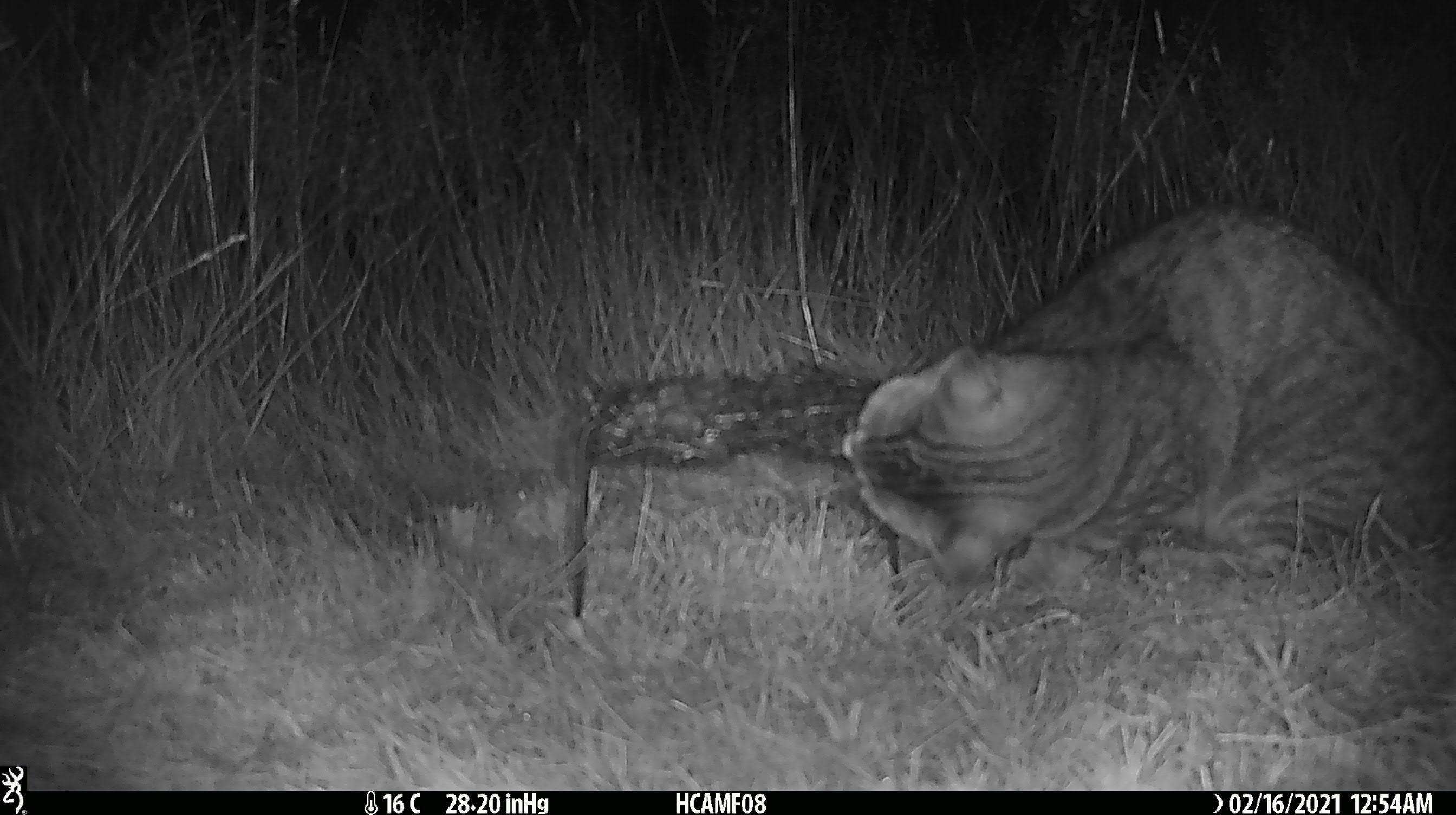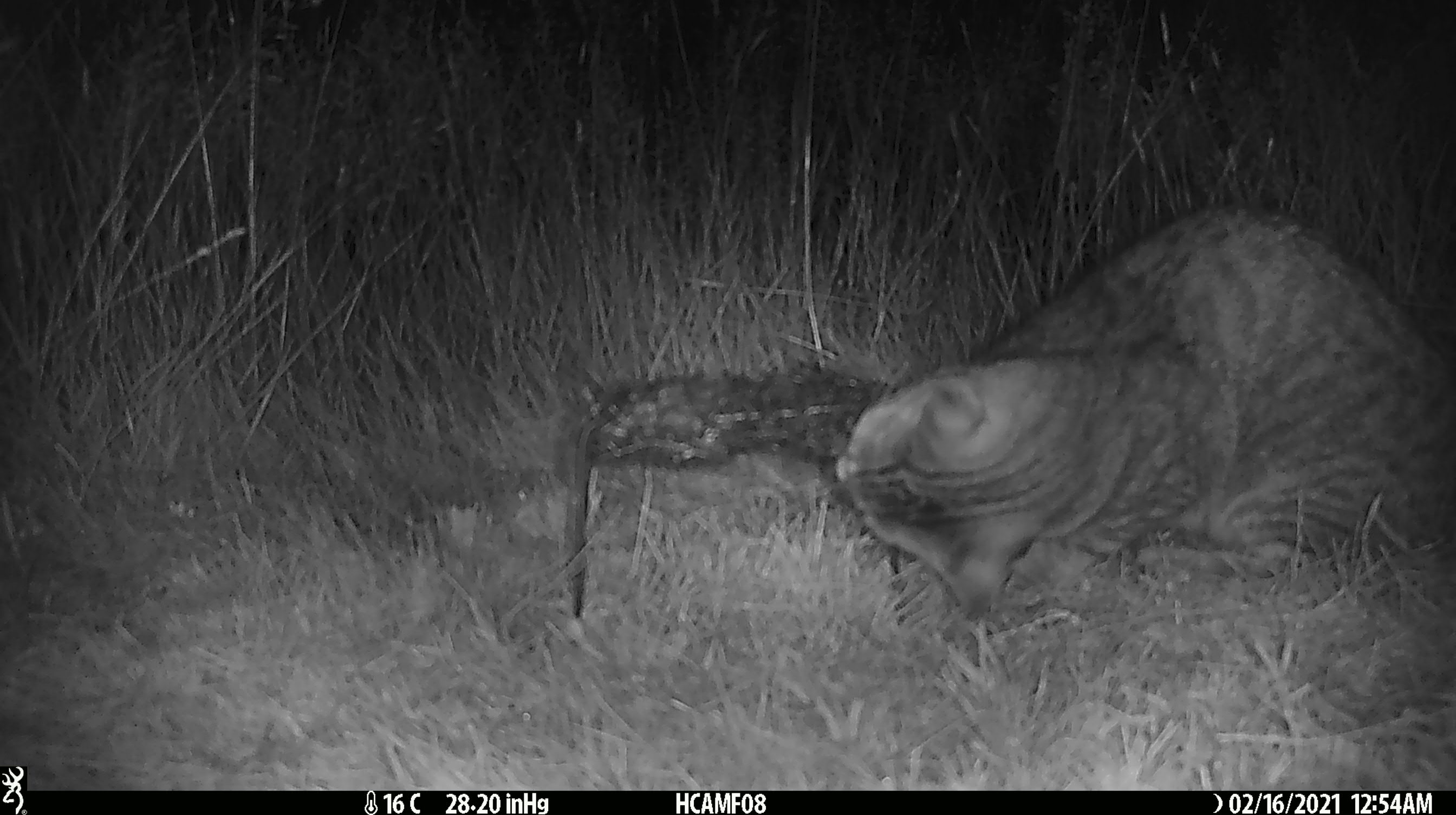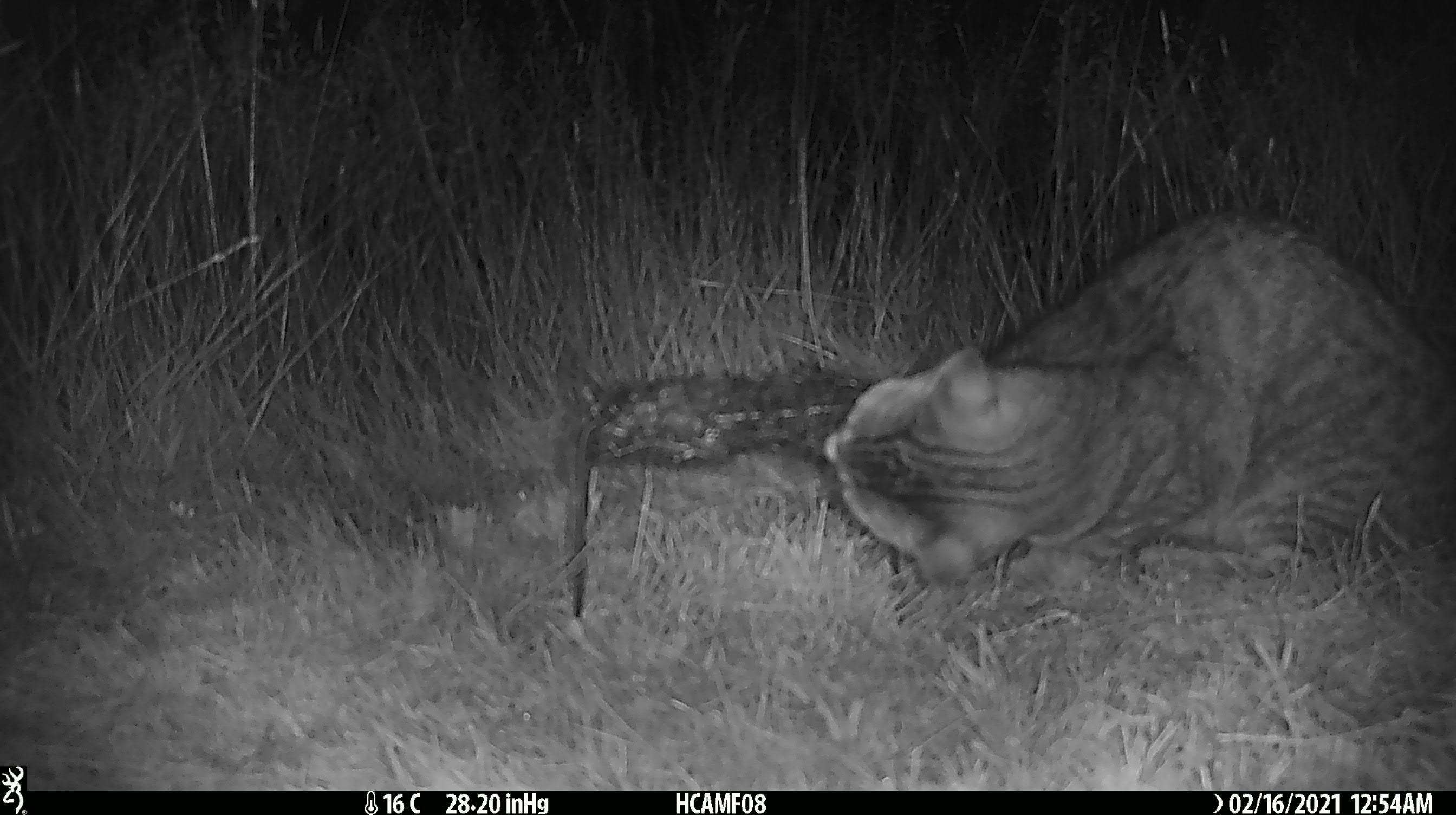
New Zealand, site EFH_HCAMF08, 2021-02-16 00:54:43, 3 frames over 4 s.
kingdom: Animalia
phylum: Chordata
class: Mammalia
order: Carnivora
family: Felidae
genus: Felis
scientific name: Felis catus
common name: domestic cat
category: cat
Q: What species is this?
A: Cat (domestic cat) (Felis catus).